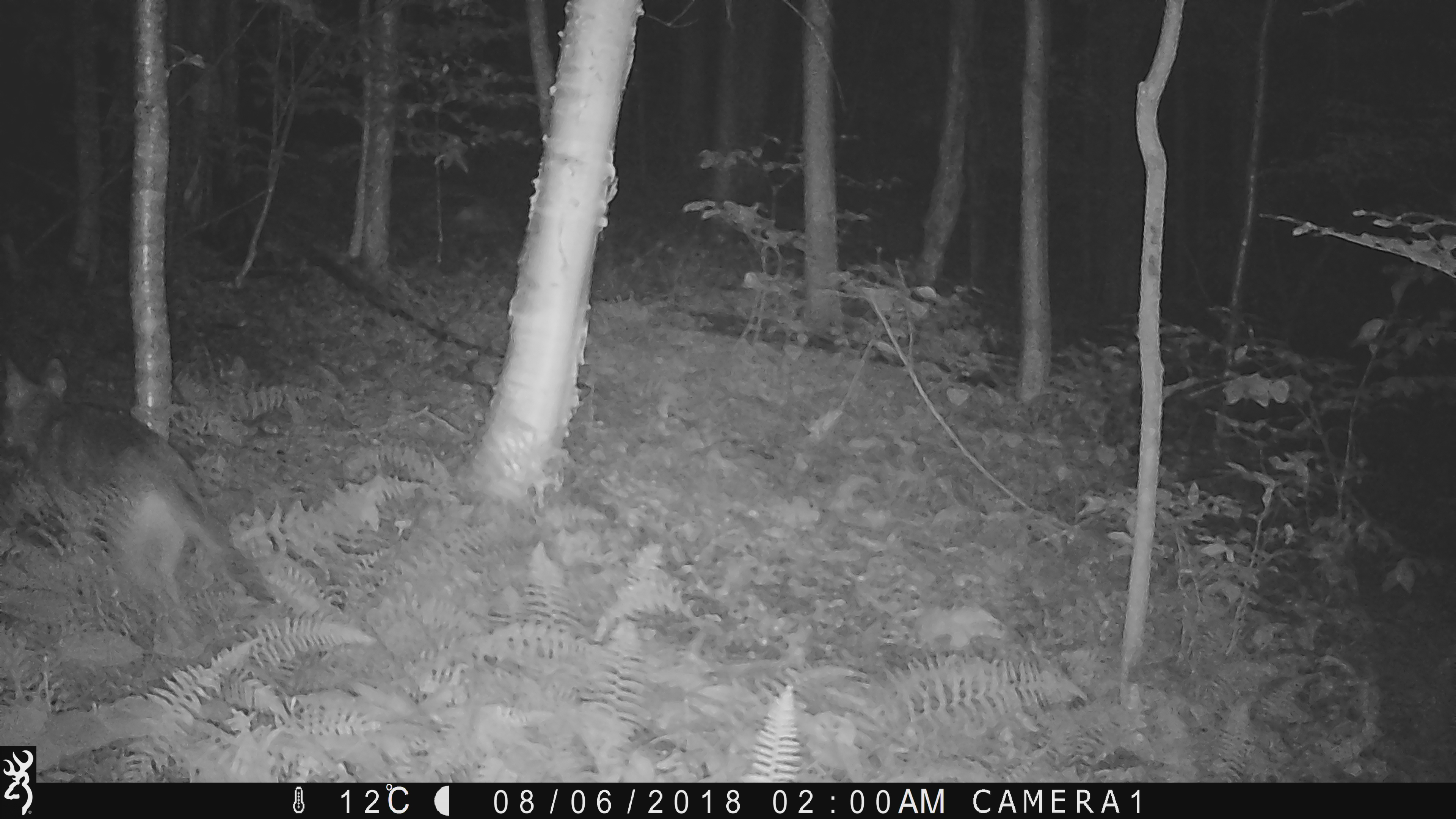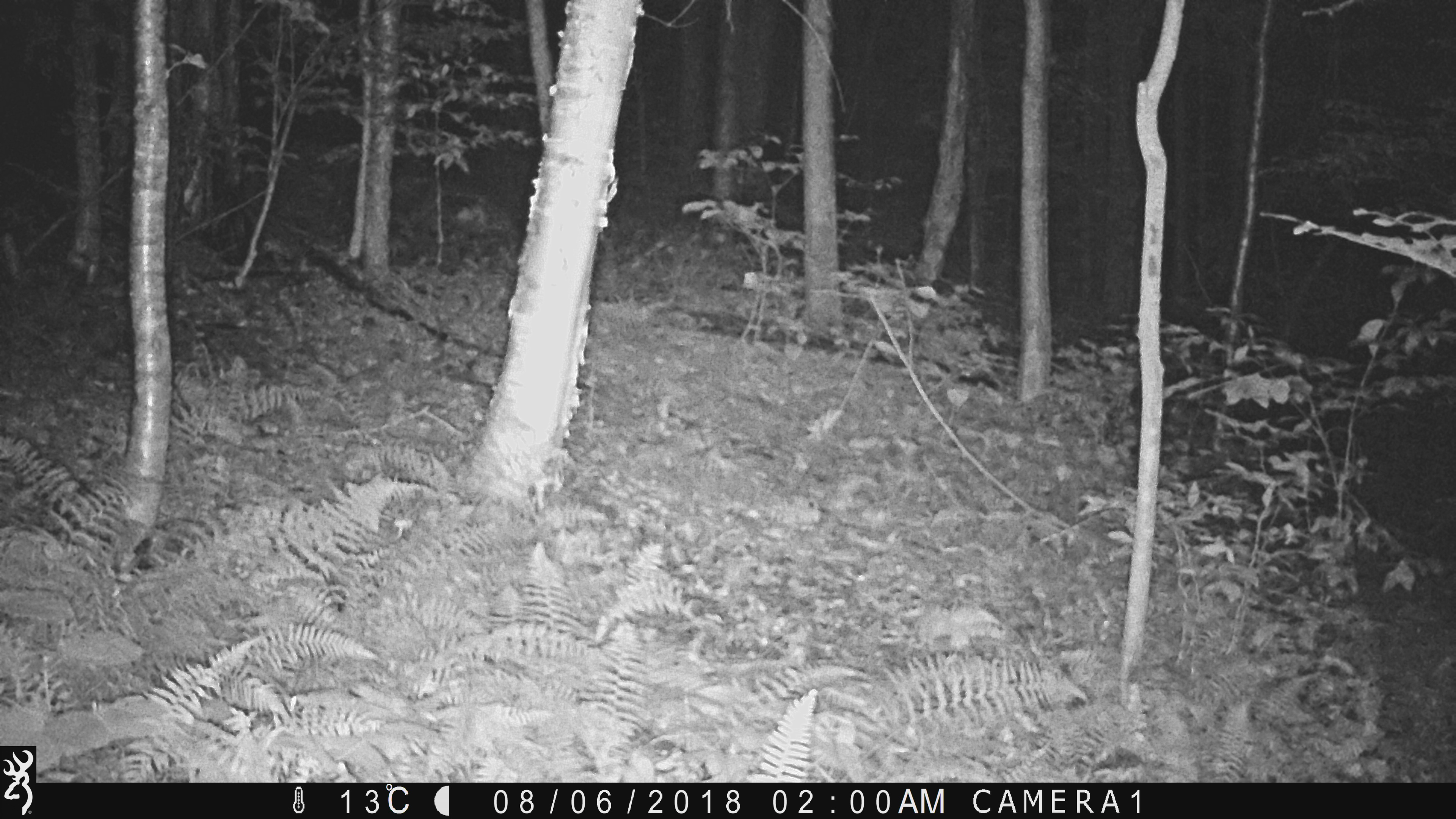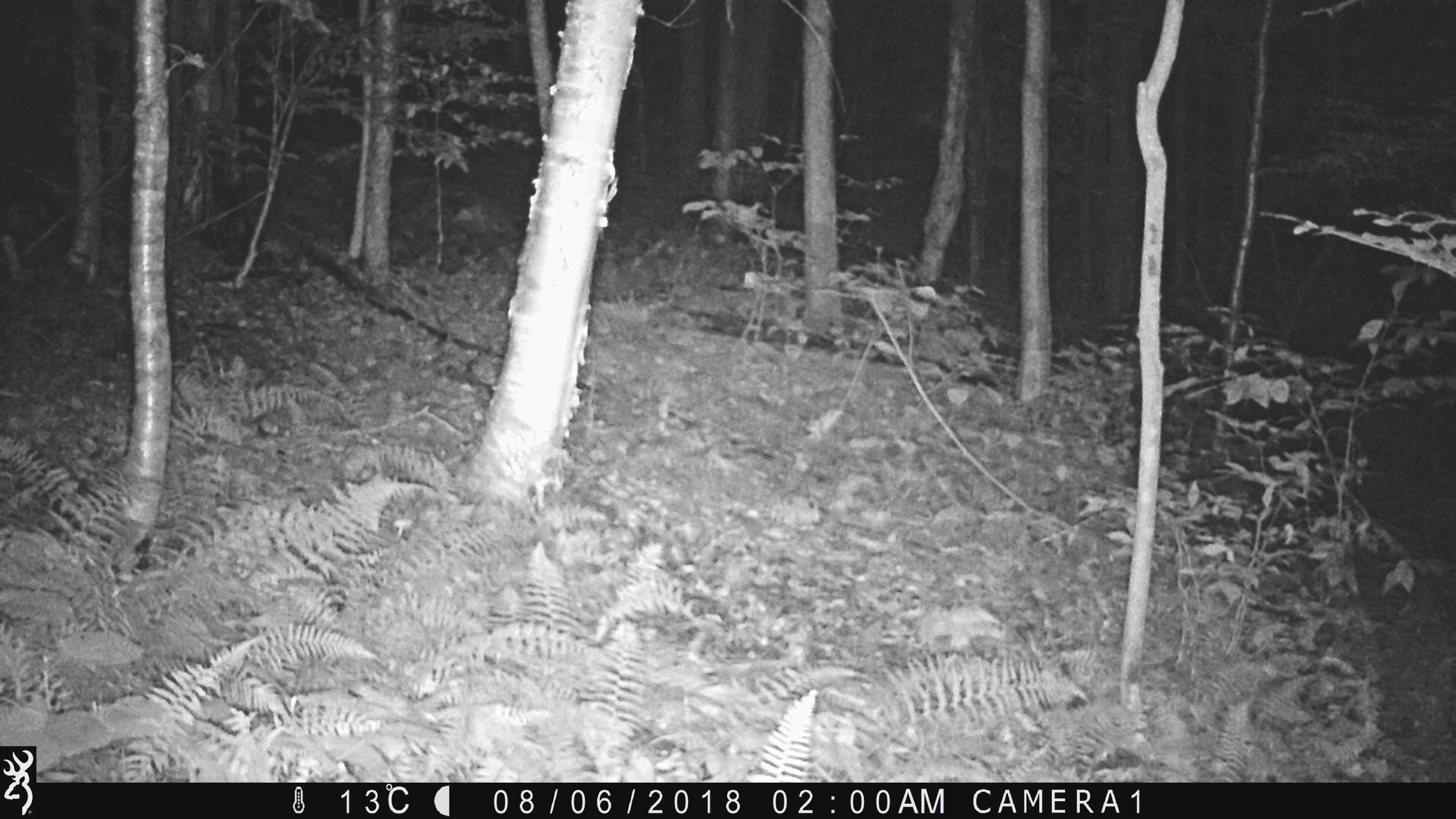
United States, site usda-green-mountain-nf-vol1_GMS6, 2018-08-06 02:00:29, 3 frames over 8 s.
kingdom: Animalia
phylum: Chordata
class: Mammalia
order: Carnivora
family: Canidae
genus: Canis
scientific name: Canis latrans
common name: coyote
Coyote (Canis latrans).